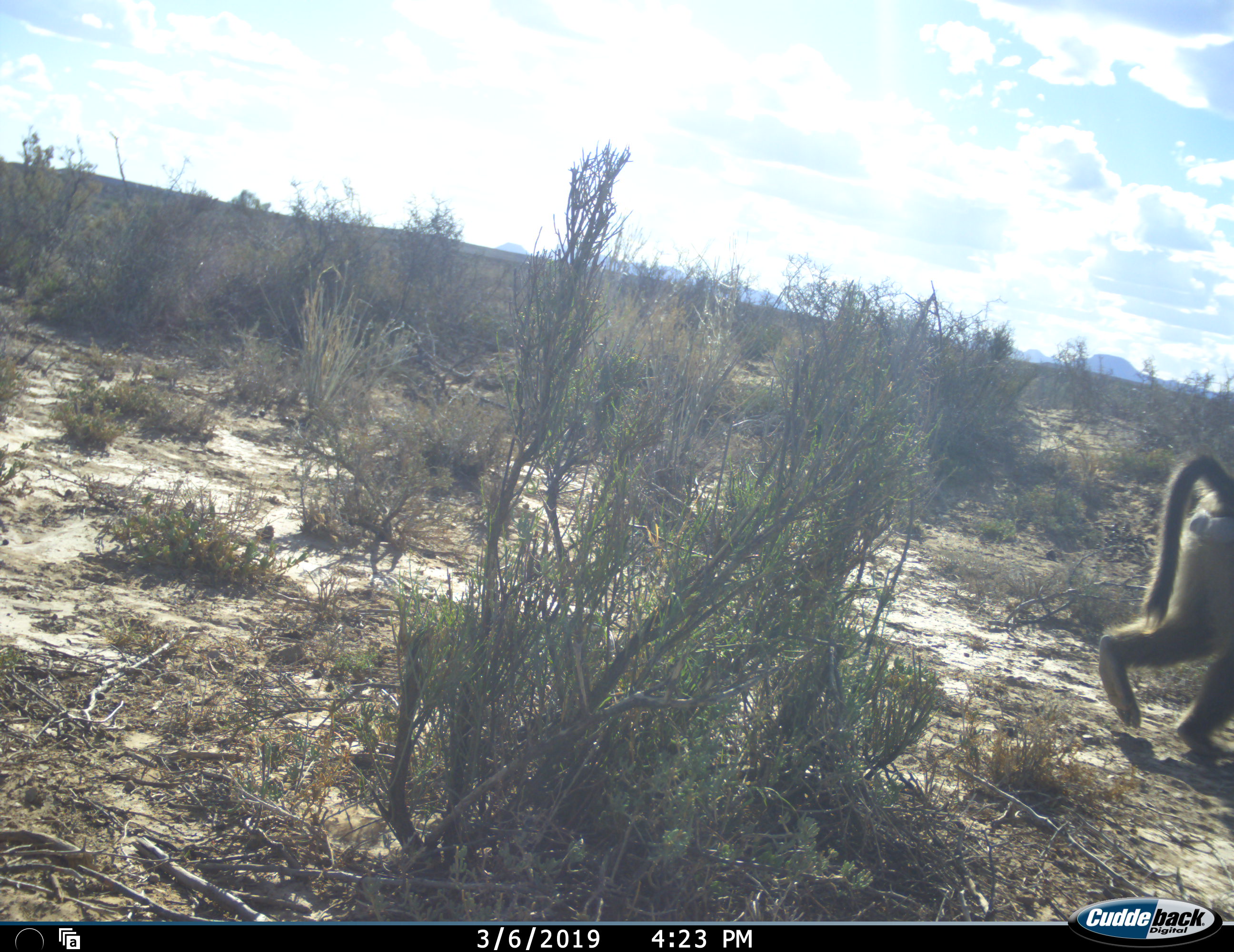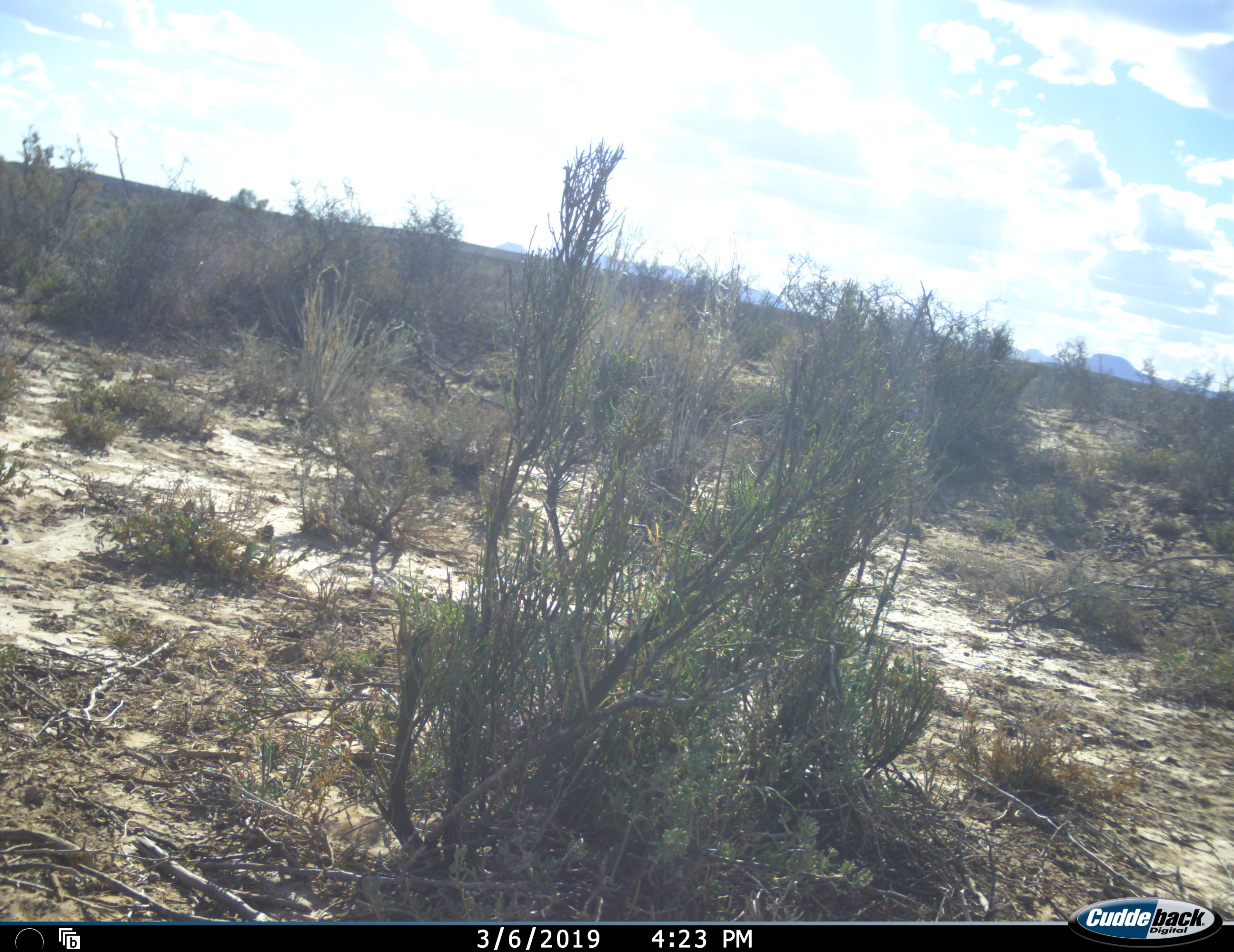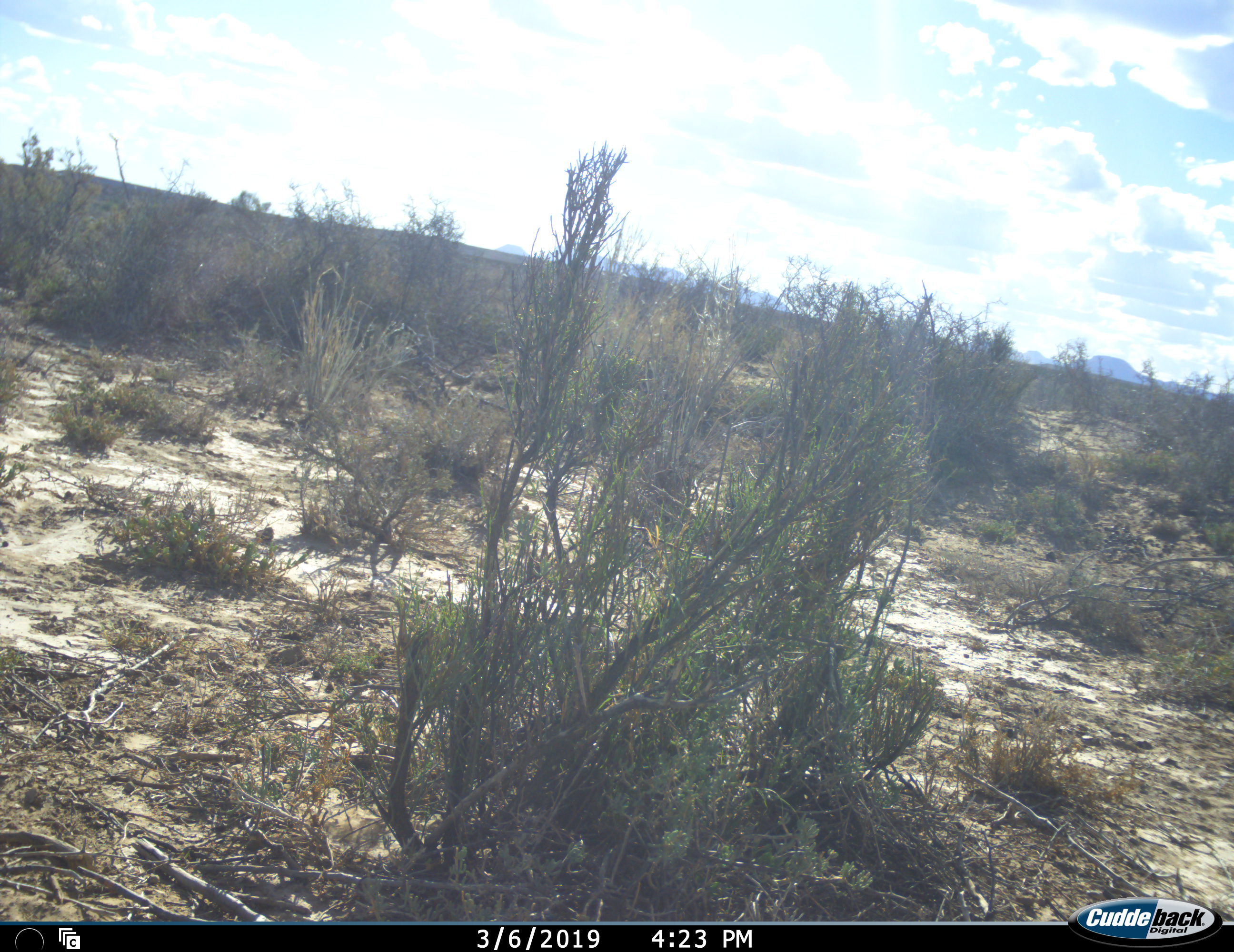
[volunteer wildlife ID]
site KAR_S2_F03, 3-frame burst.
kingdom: Animalia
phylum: Chordata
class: Mammalia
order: Primates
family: Cercopithecidae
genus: Papio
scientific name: Papio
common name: baboon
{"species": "baboon (Papio)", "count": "1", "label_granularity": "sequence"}